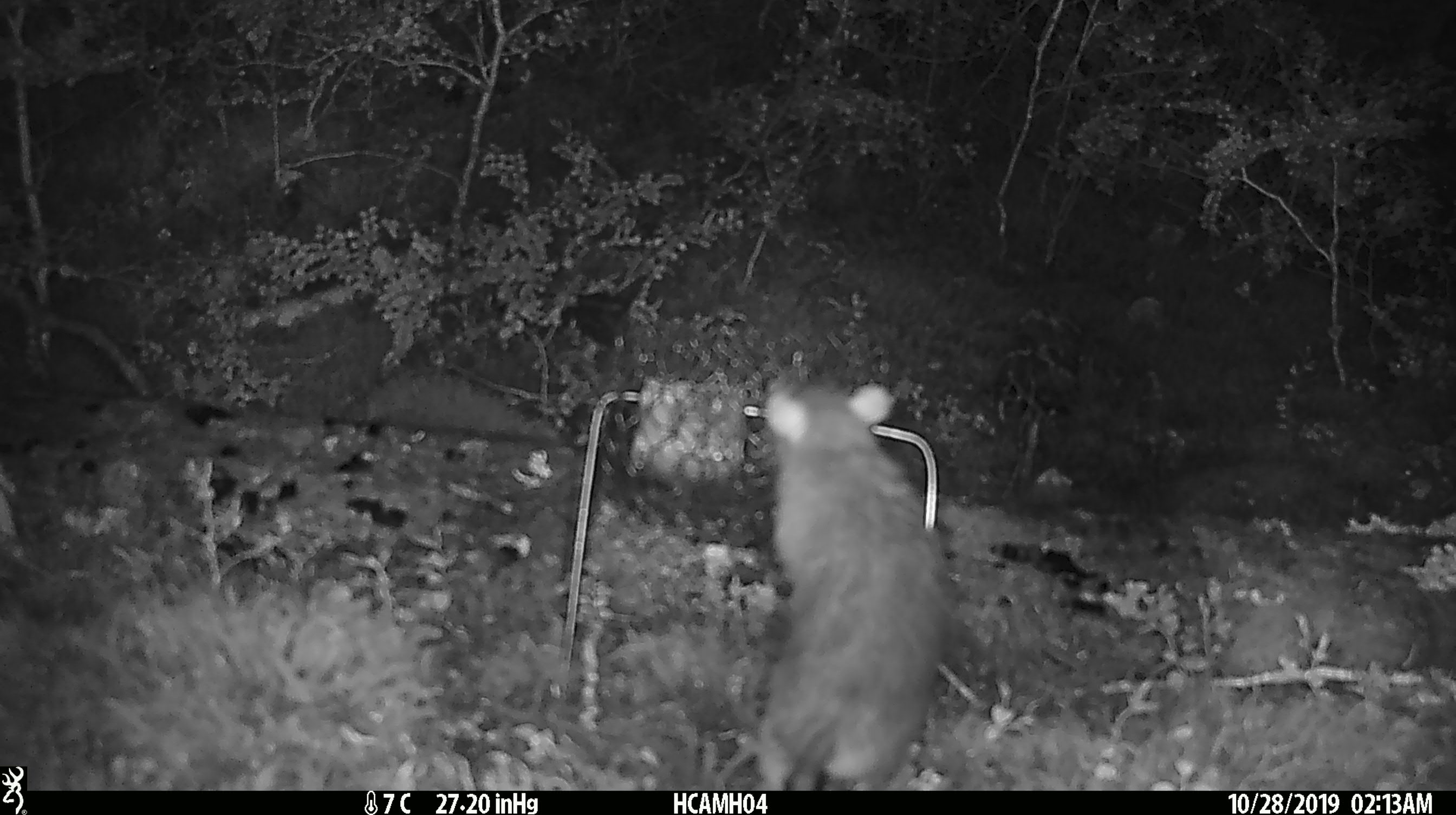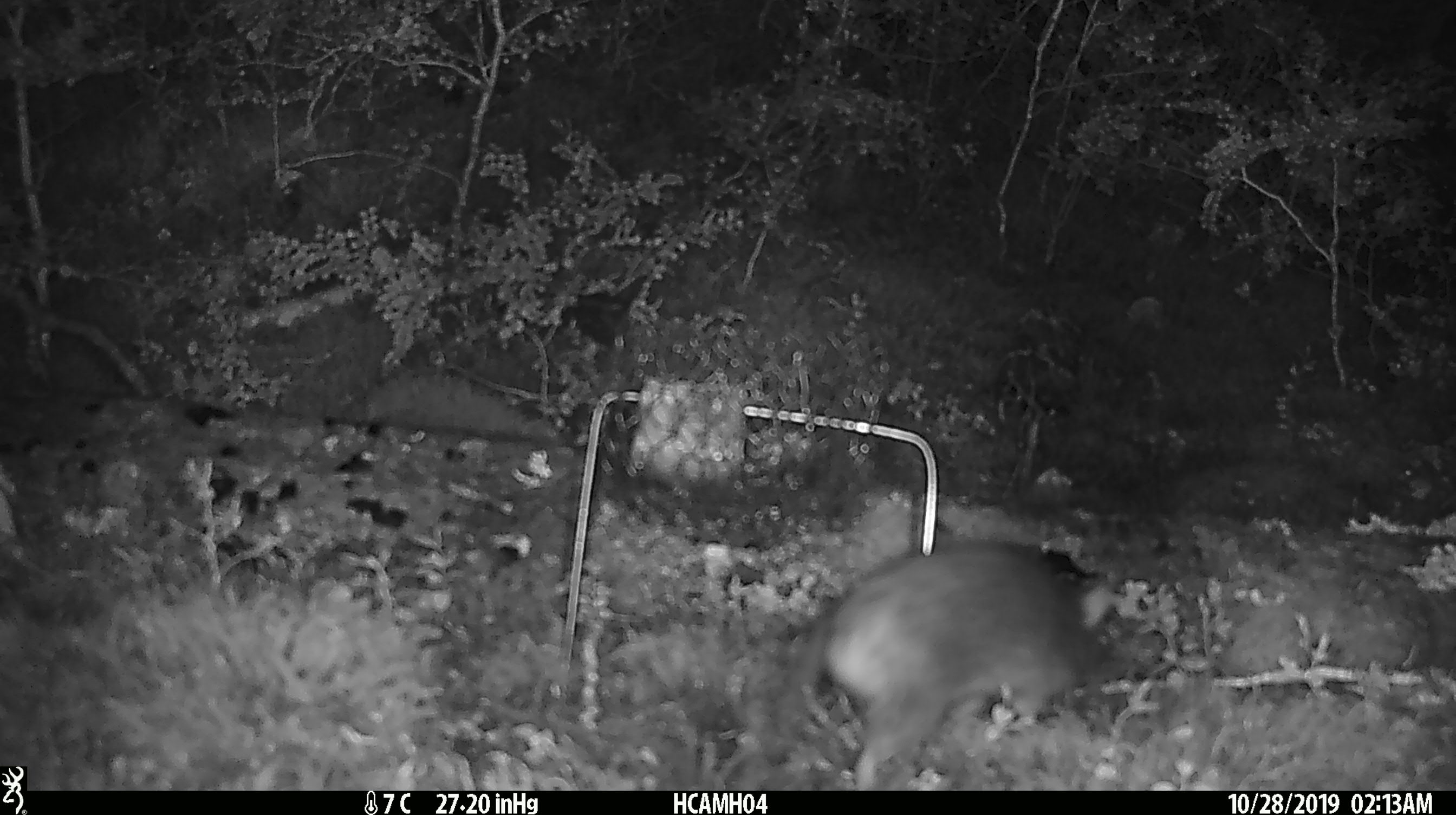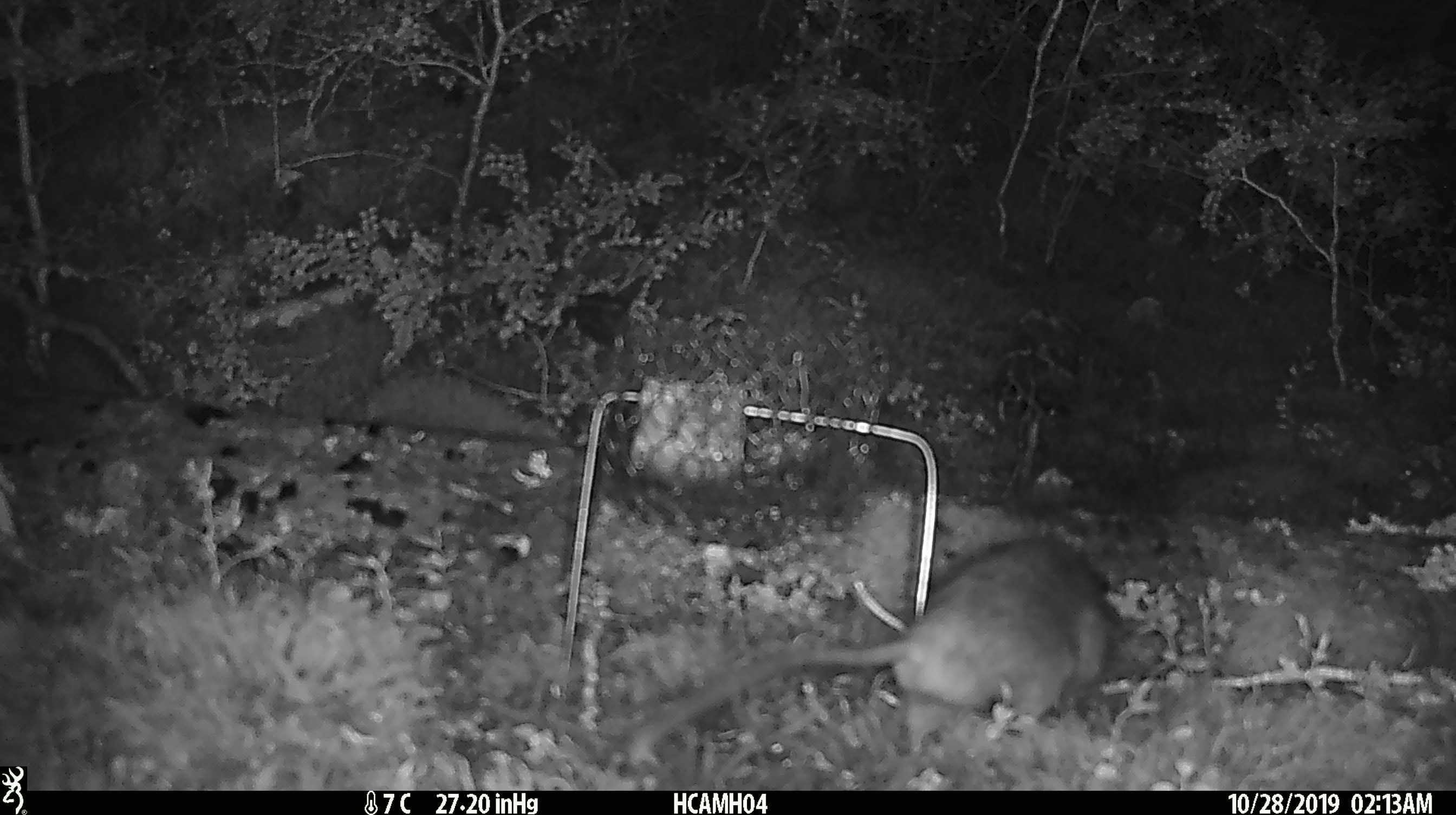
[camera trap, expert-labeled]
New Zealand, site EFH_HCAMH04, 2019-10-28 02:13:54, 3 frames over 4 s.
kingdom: Animalia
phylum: Chordata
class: Mammalia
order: Rodentia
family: Muridae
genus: Rattus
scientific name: Rattus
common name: rat